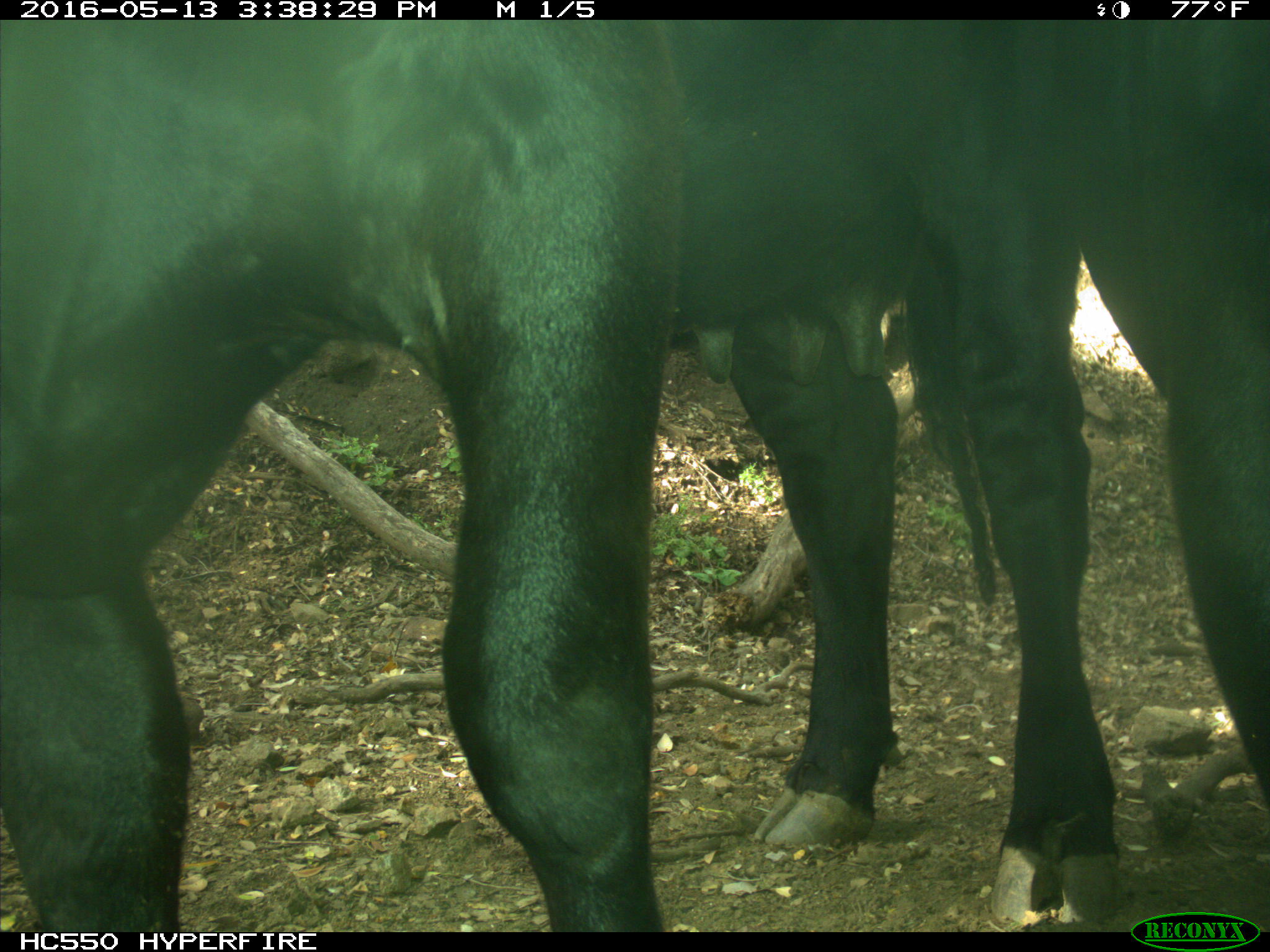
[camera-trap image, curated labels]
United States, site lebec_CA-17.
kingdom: Animalia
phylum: Chordata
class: Mammalia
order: Artiodactyla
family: Bovidae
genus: Bos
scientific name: Bos taurus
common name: domestic cow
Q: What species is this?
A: Bos taurus (domestic cow).